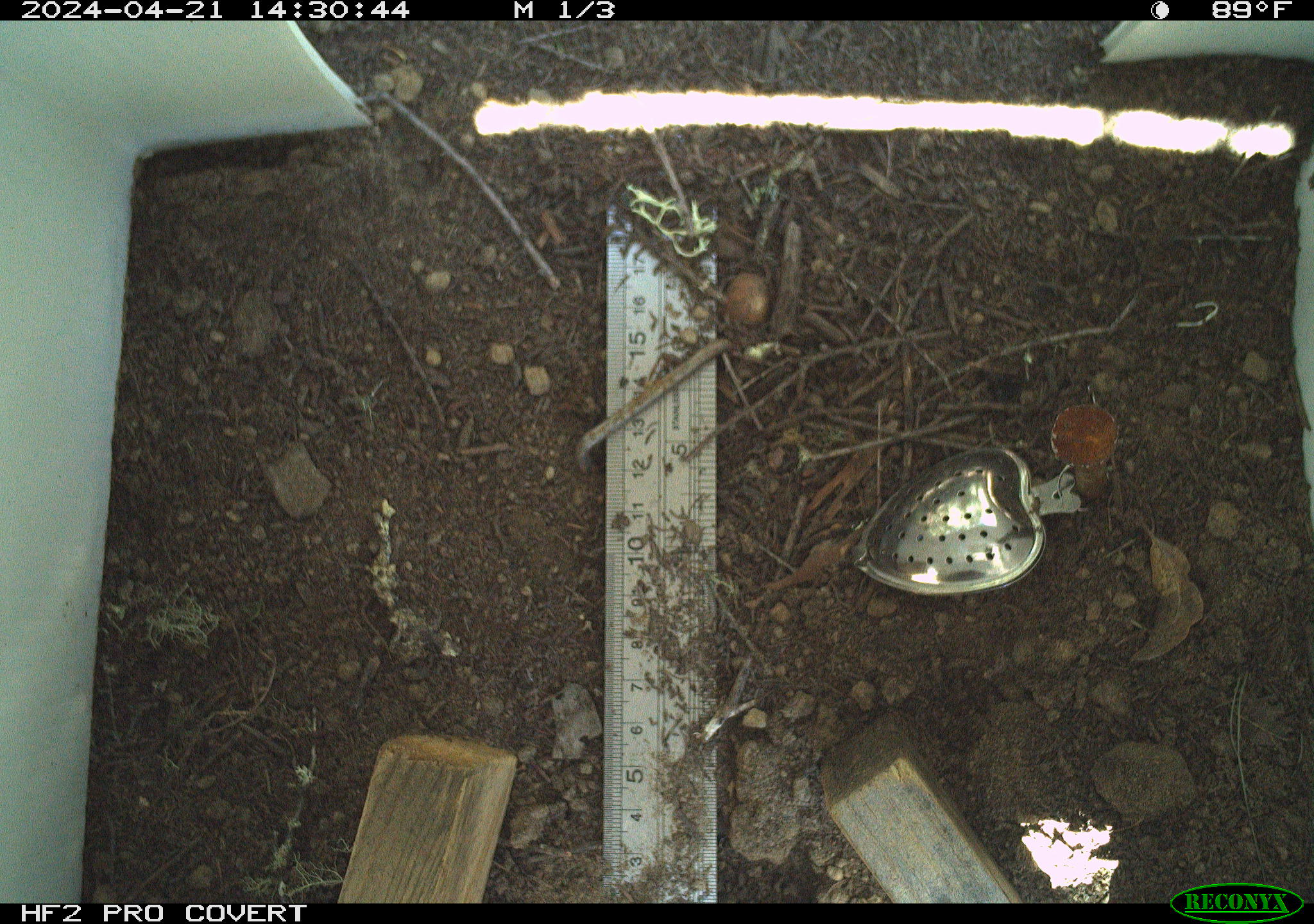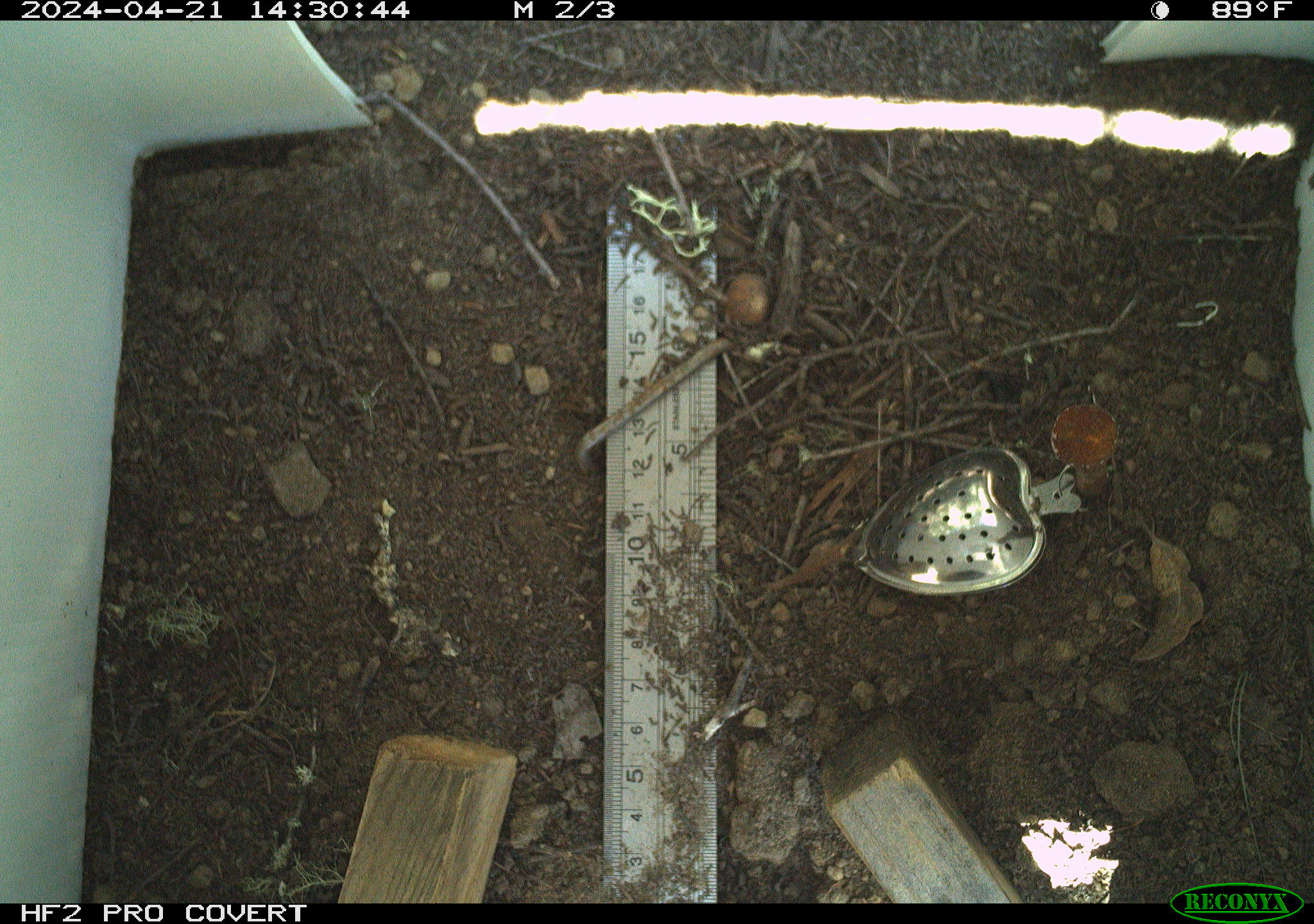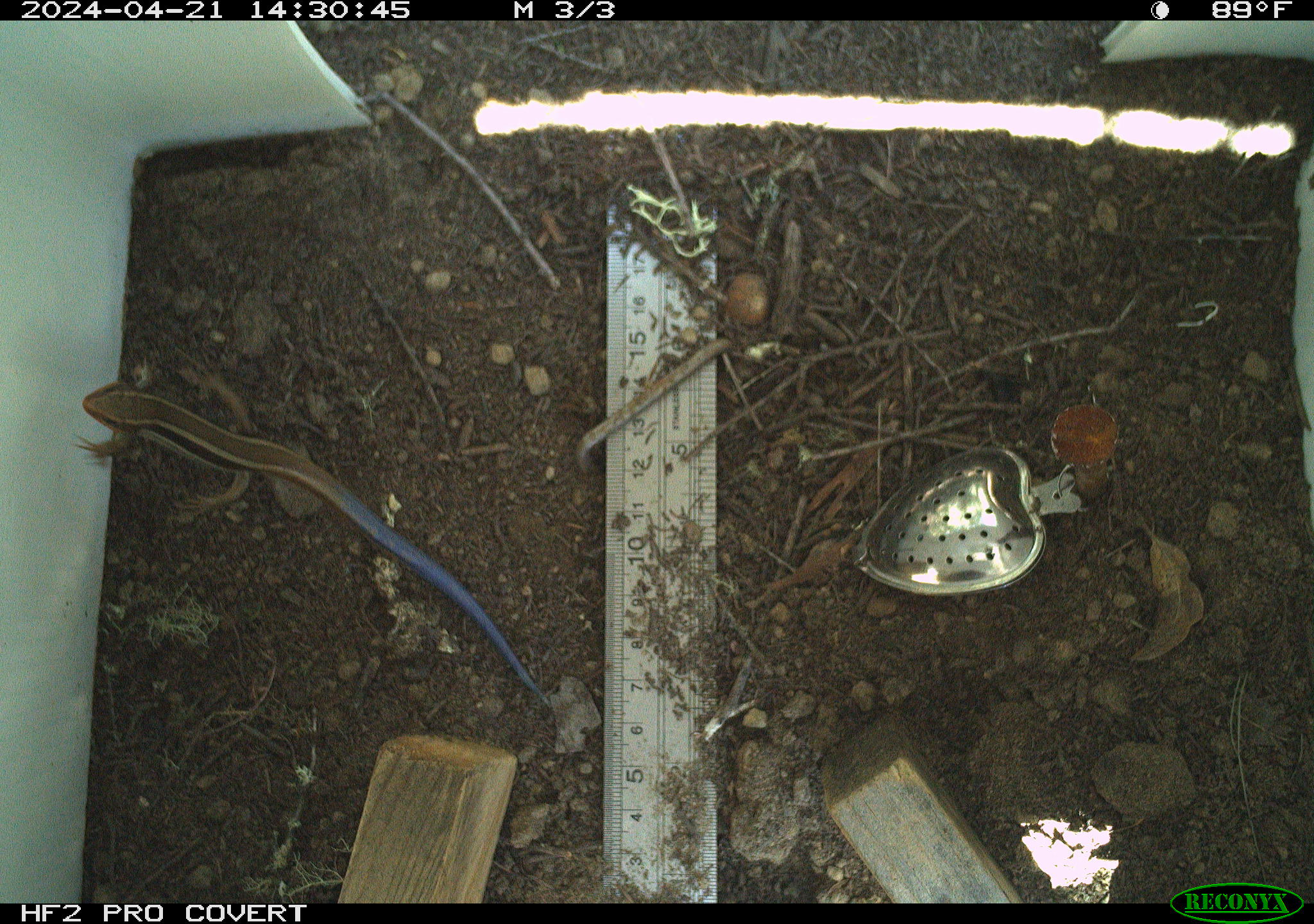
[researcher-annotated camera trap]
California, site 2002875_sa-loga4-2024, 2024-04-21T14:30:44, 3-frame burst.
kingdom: Animalia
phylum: Chordata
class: Reptilia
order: Squamata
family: Scincidae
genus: Plestiodon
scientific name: Plestiodon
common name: blue-tailed skinks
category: plestiodon species